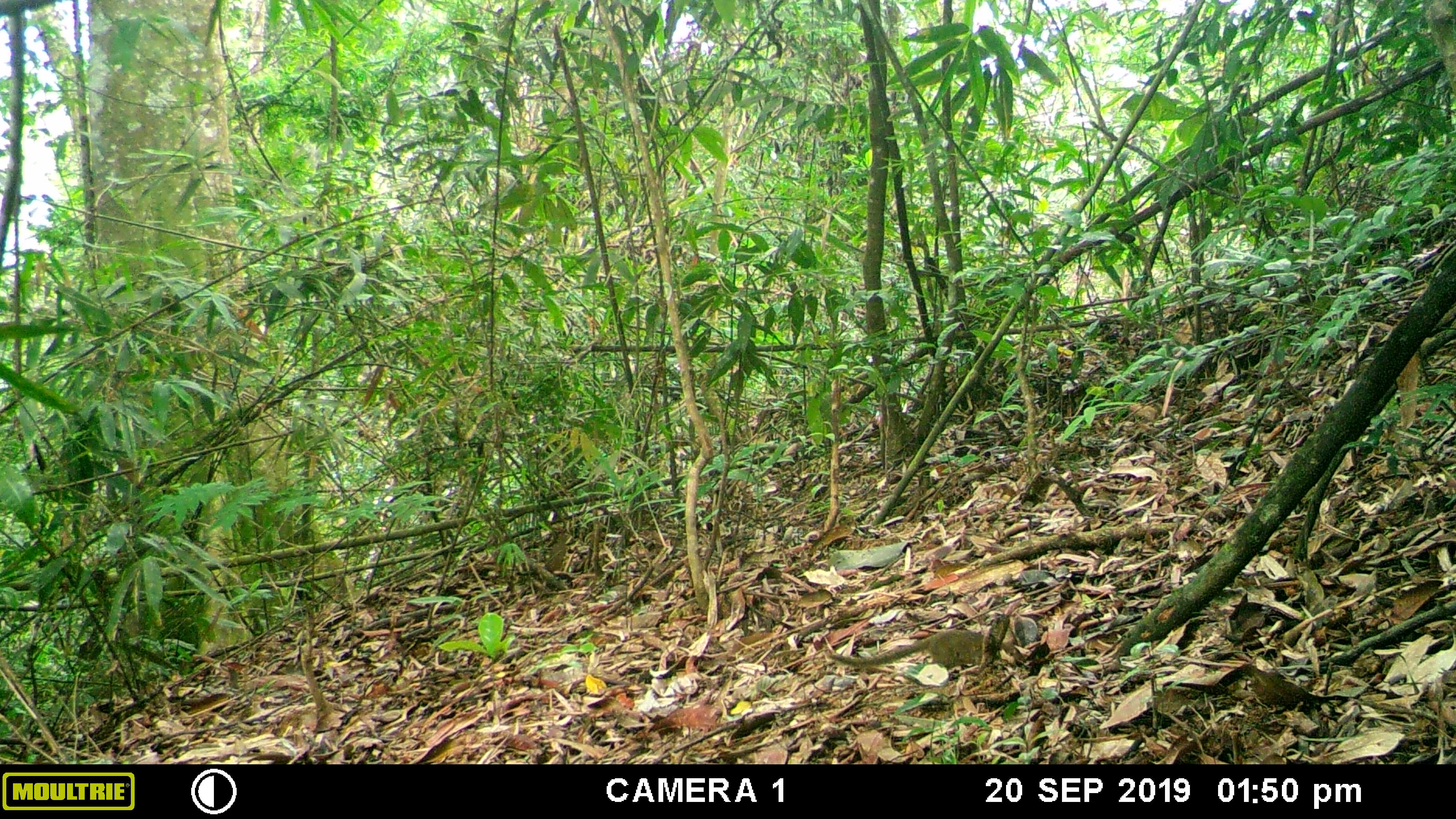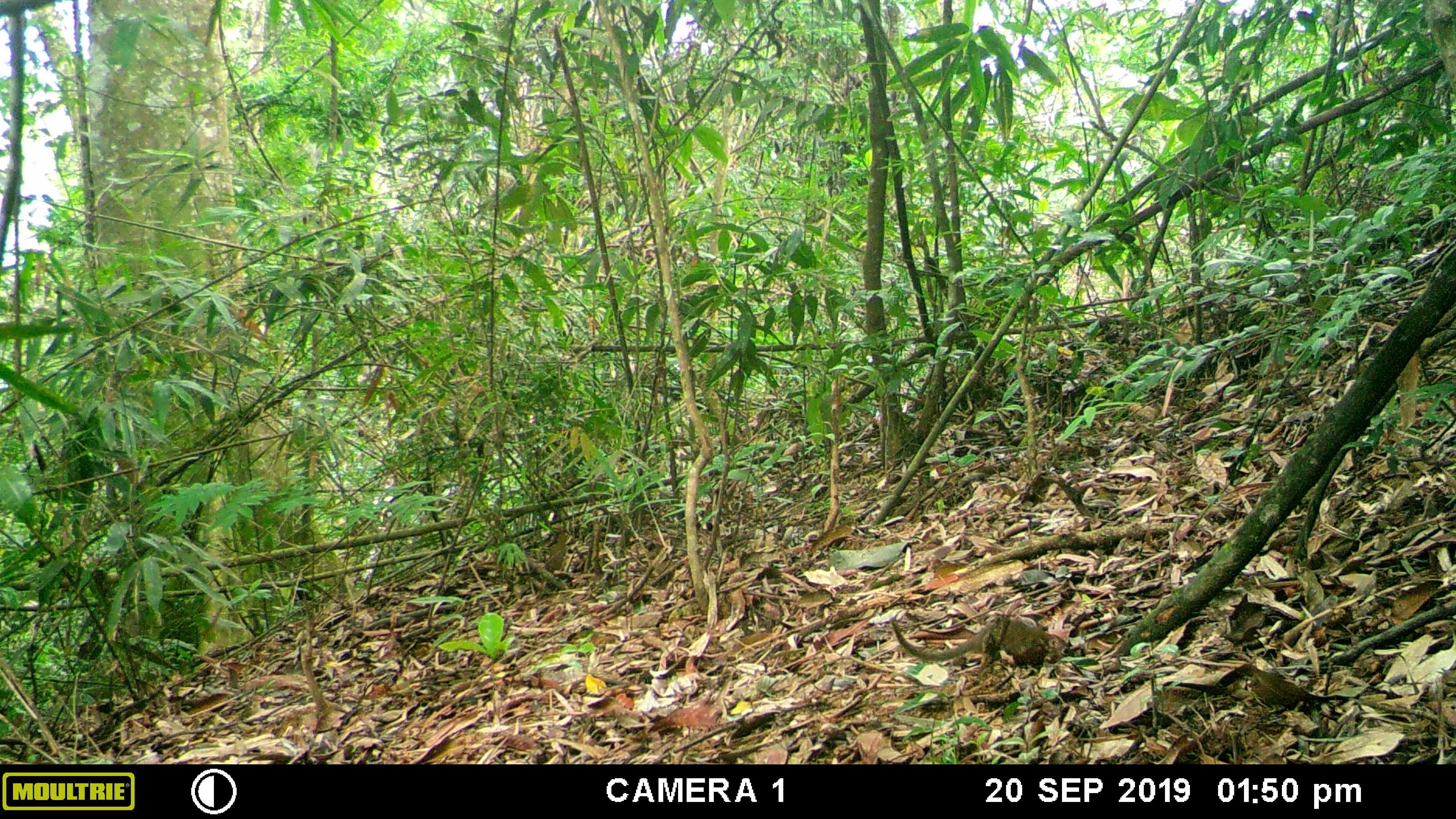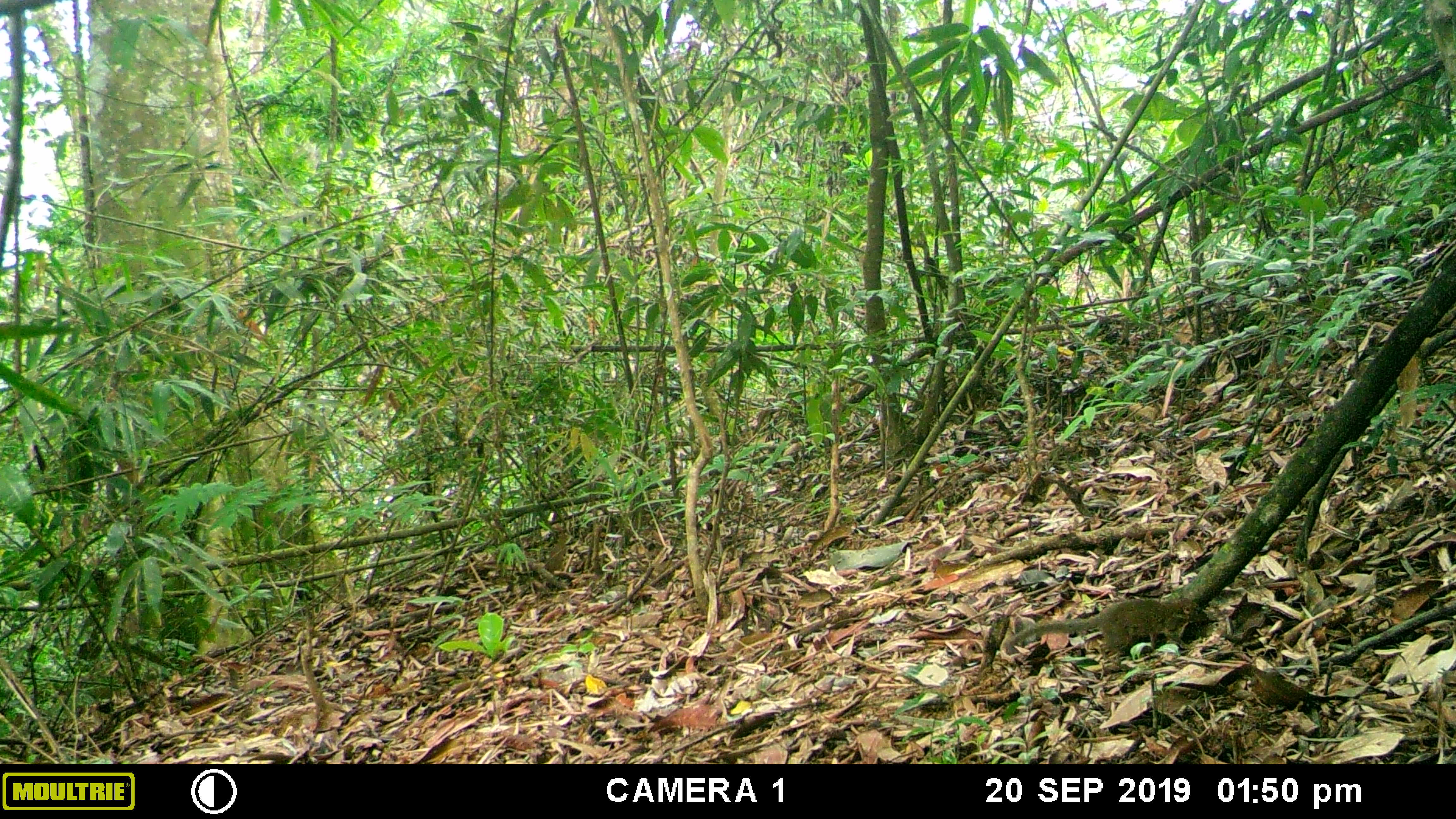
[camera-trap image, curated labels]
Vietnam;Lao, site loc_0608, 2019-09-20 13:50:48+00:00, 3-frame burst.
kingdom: Animalia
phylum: Chordata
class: Mammalia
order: Scandentia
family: Tupaiidae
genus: Tupaia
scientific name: Tupaia belangeri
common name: northern treeshrew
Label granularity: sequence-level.